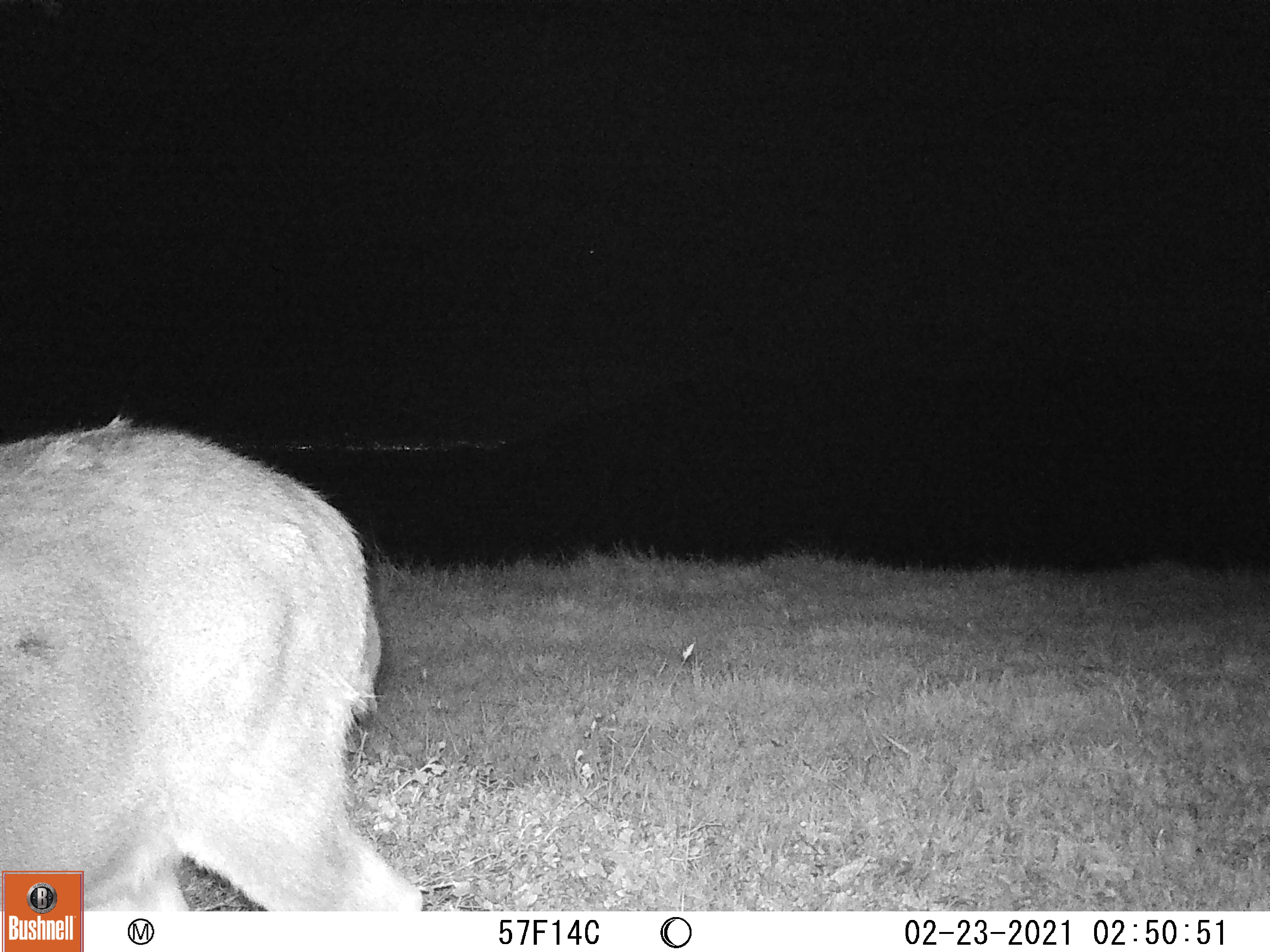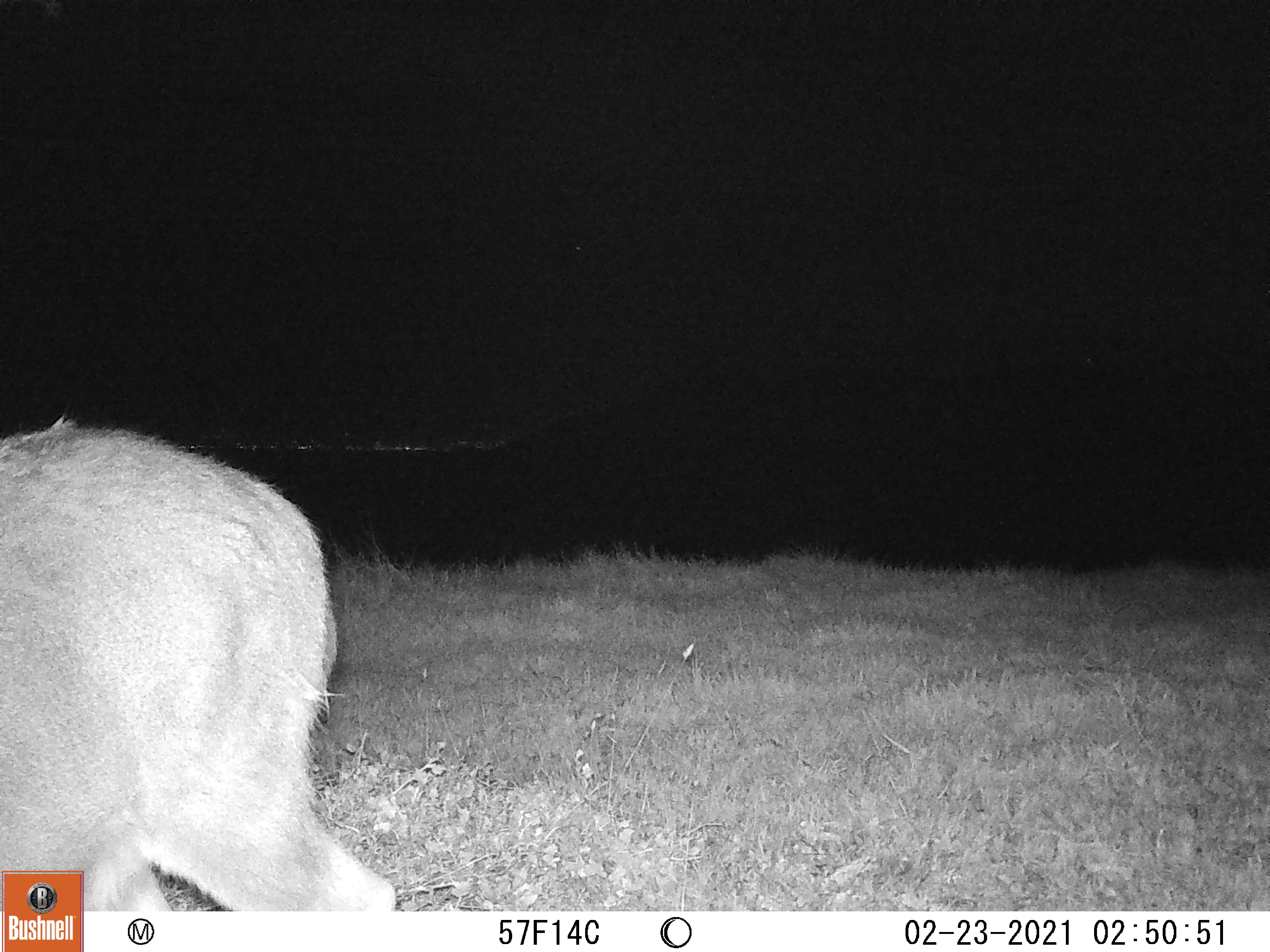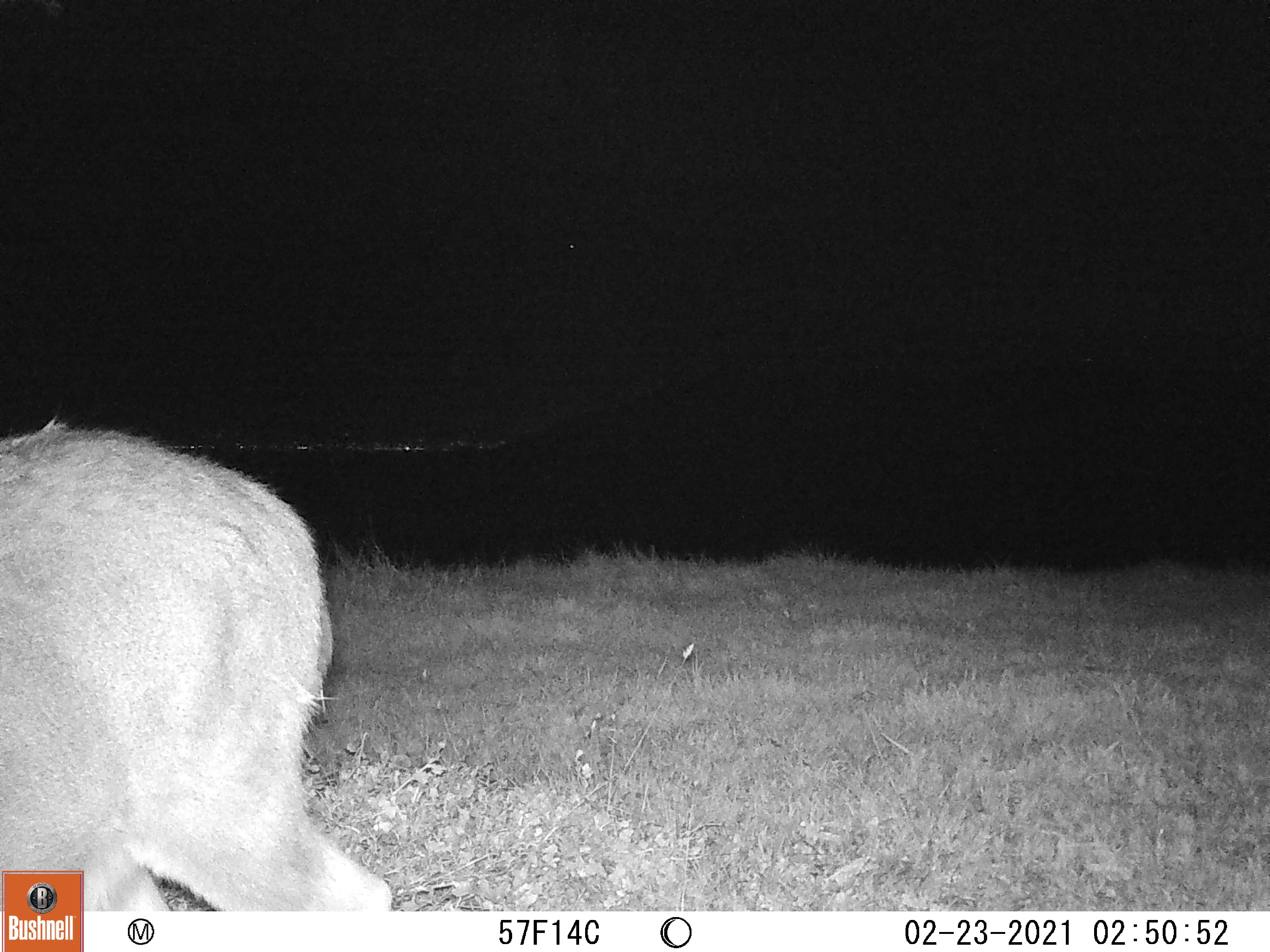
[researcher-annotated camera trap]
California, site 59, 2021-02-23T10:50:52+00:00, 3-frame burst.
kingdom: Animalia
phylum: Chordata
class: Mammalia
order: Artiodactyla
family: Cervidae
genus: Odocoileus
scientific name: Odocoileus hemionus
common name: mule deer